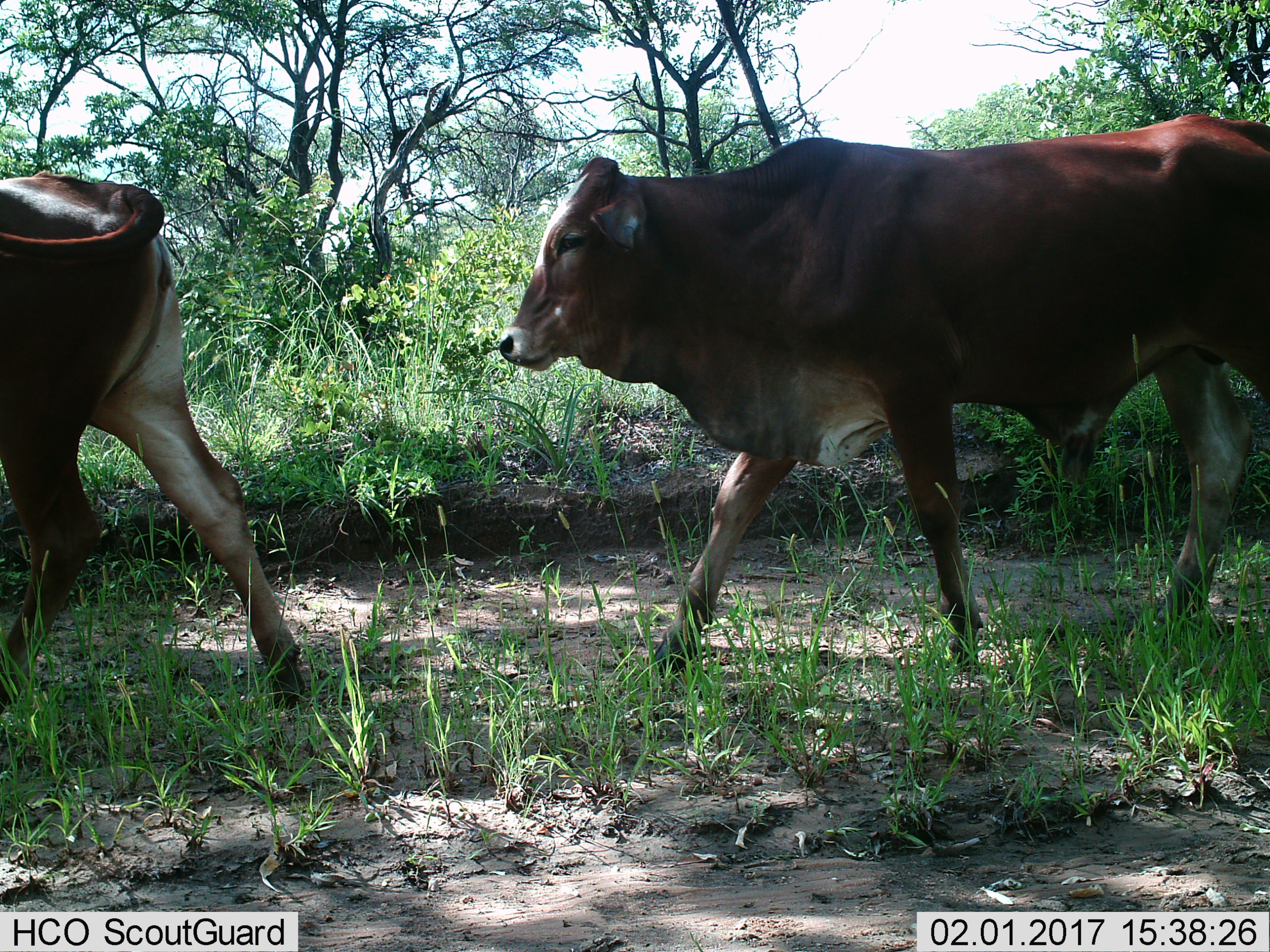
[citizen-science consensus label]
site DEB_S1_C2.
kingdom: Animalia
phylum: Chordata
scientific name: Vertebrata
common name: domestic animal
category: domesticanimal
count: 2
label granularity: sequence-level